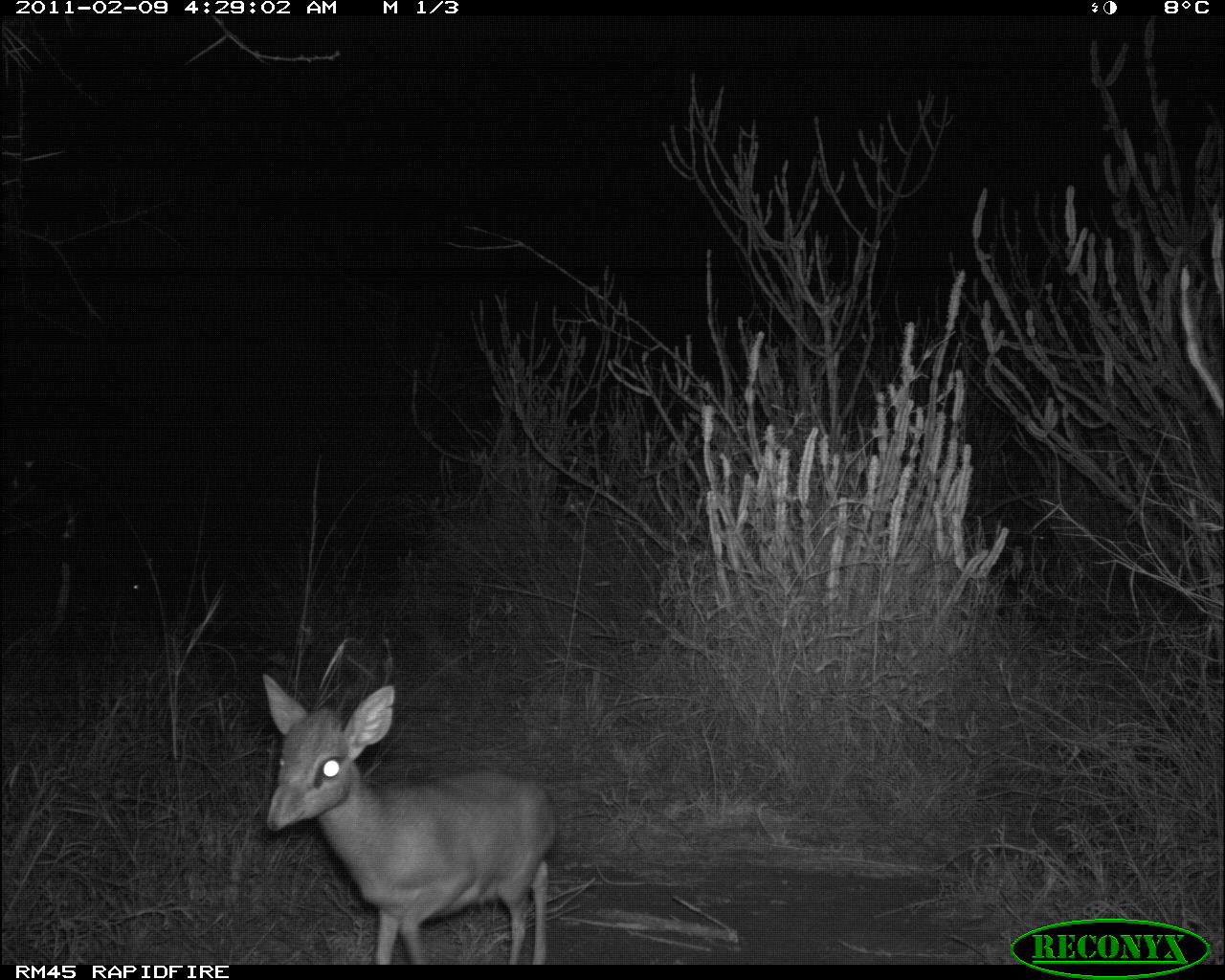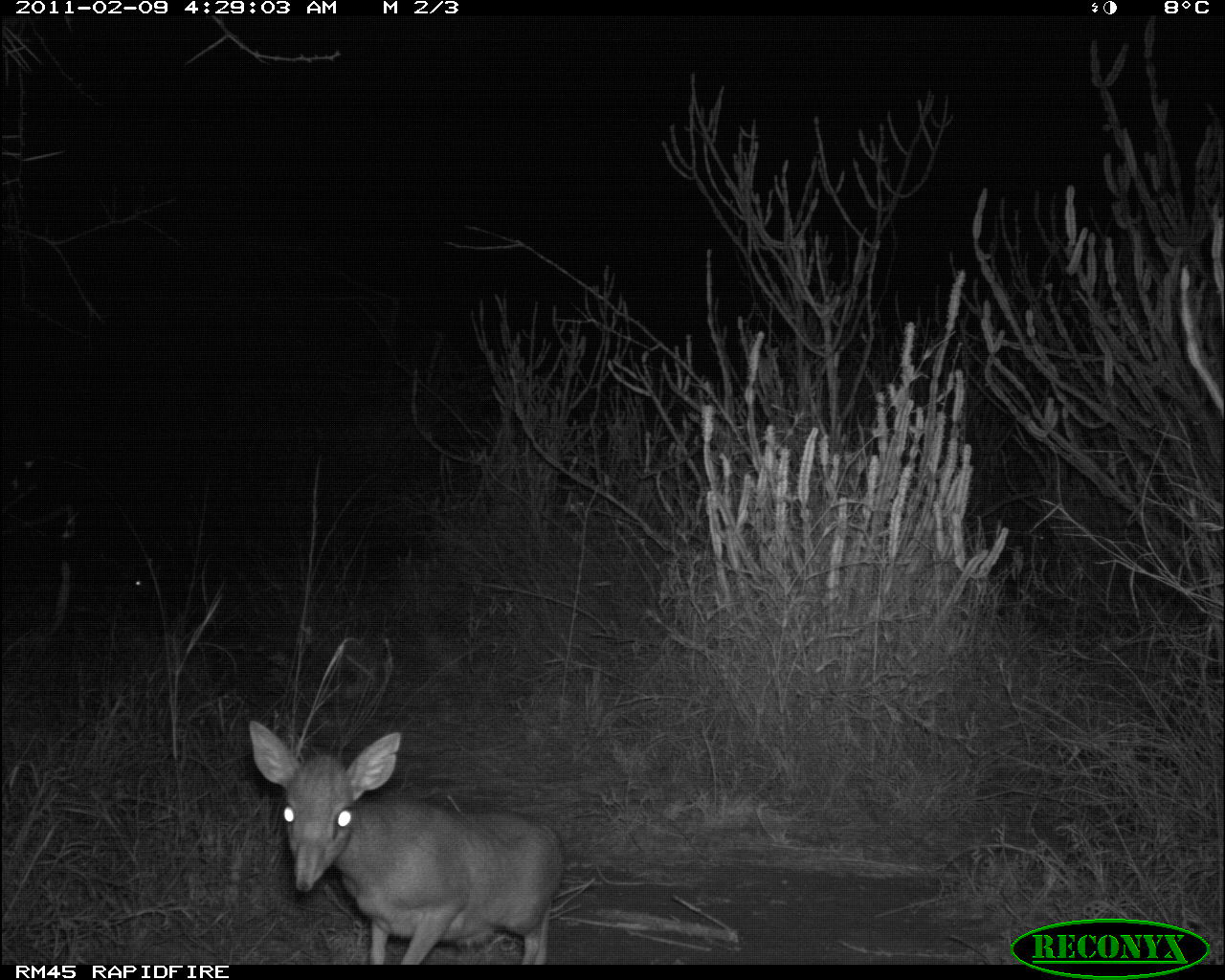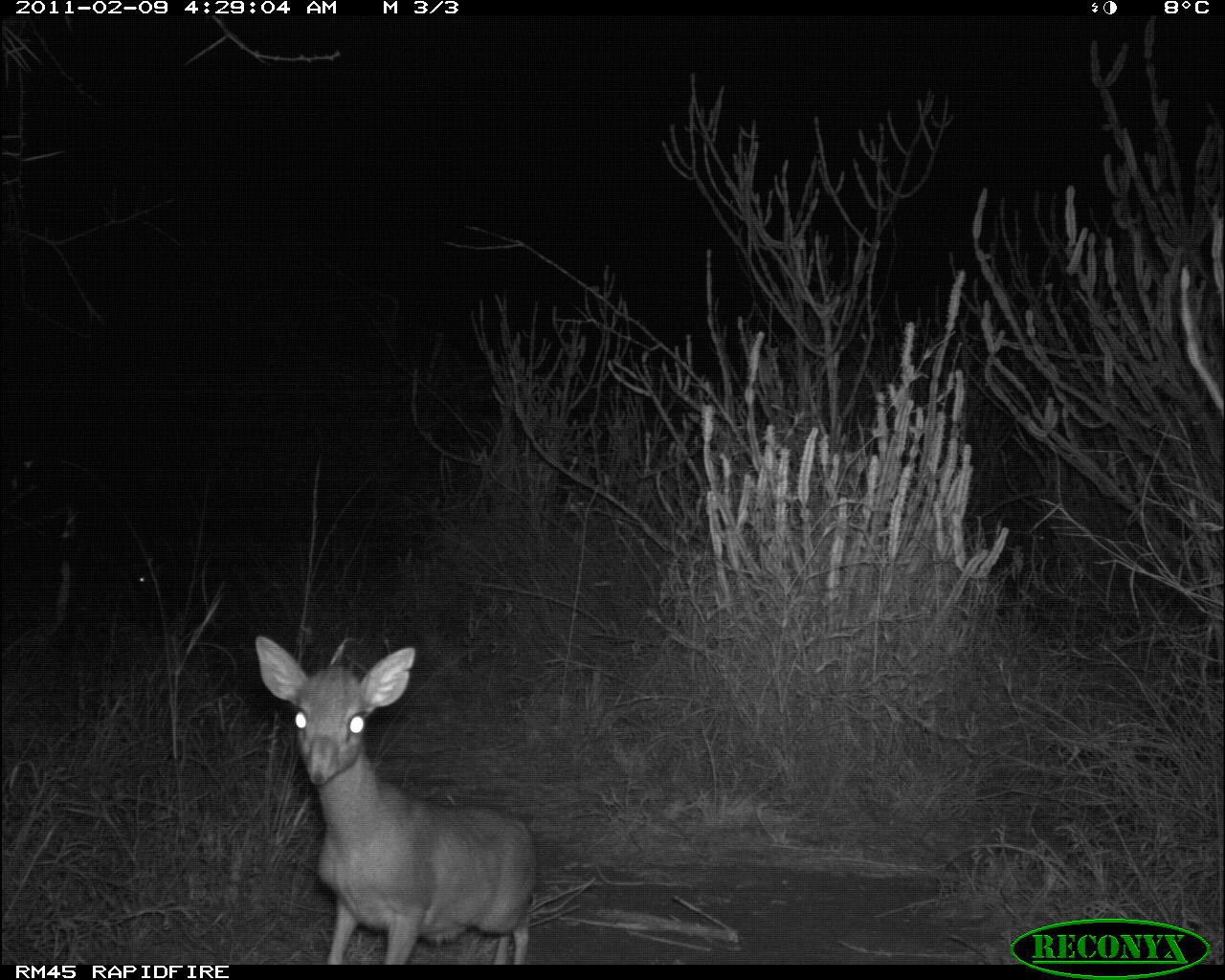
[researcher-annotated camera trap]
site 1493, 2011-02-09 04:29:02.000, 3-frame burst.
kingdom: Animalia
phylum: Chordata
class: Mammalia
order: Artiodactyla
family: Bovidae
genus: Madoqua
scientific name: Madoqua guentheri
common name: günther's dik-dik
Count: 2.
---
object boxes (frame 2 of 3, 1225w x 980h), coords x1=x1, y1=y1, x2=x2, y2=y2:
madoqua guentheri: x1=247, y1=715, x2=564, y2=964